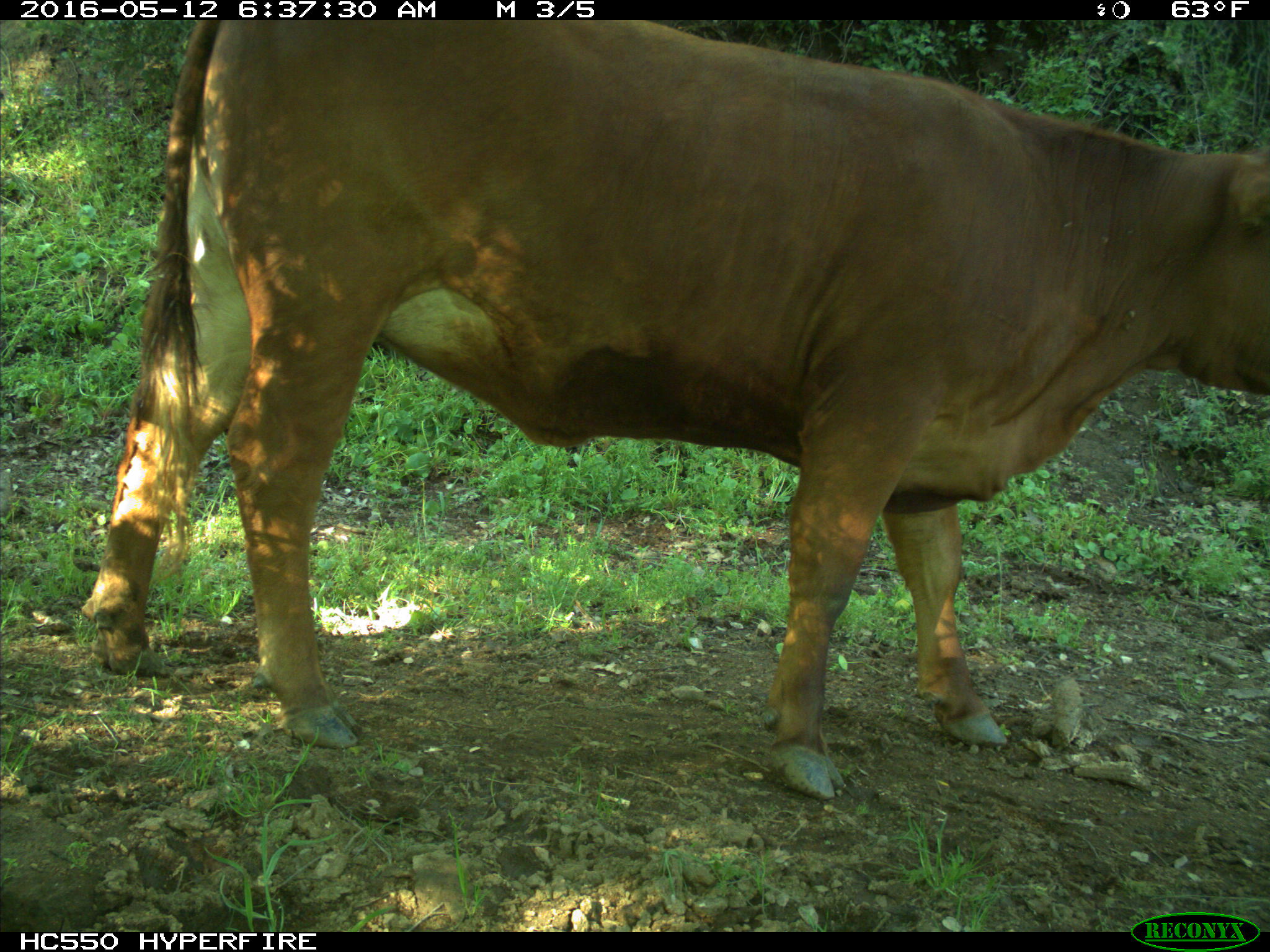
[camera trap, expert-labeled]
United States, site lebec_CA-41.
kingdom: Animalia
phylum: Chordata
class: Mammalia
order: Artiodactyla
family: Bovidae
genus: Bos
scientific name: Bos taurus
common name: domestic cow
Bos taurus (domestic cow).